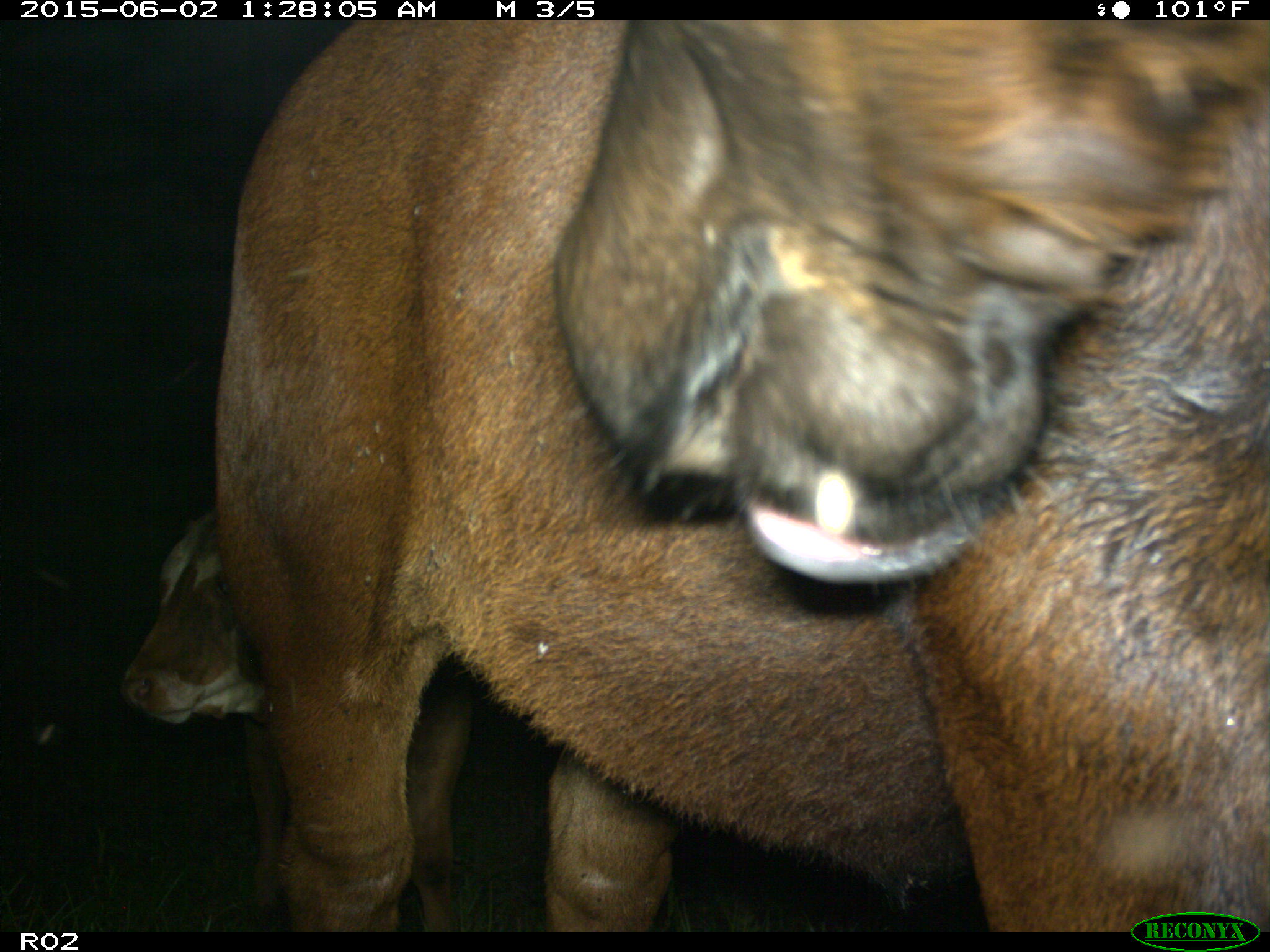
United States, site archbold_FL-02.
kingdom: Animalia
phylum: Chordata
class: Mammalia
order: Artiodactyla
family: Bovidae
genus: Bos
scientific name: Bos taurus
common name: domestic cow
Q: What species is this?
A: Bos taurus (domestic cow).